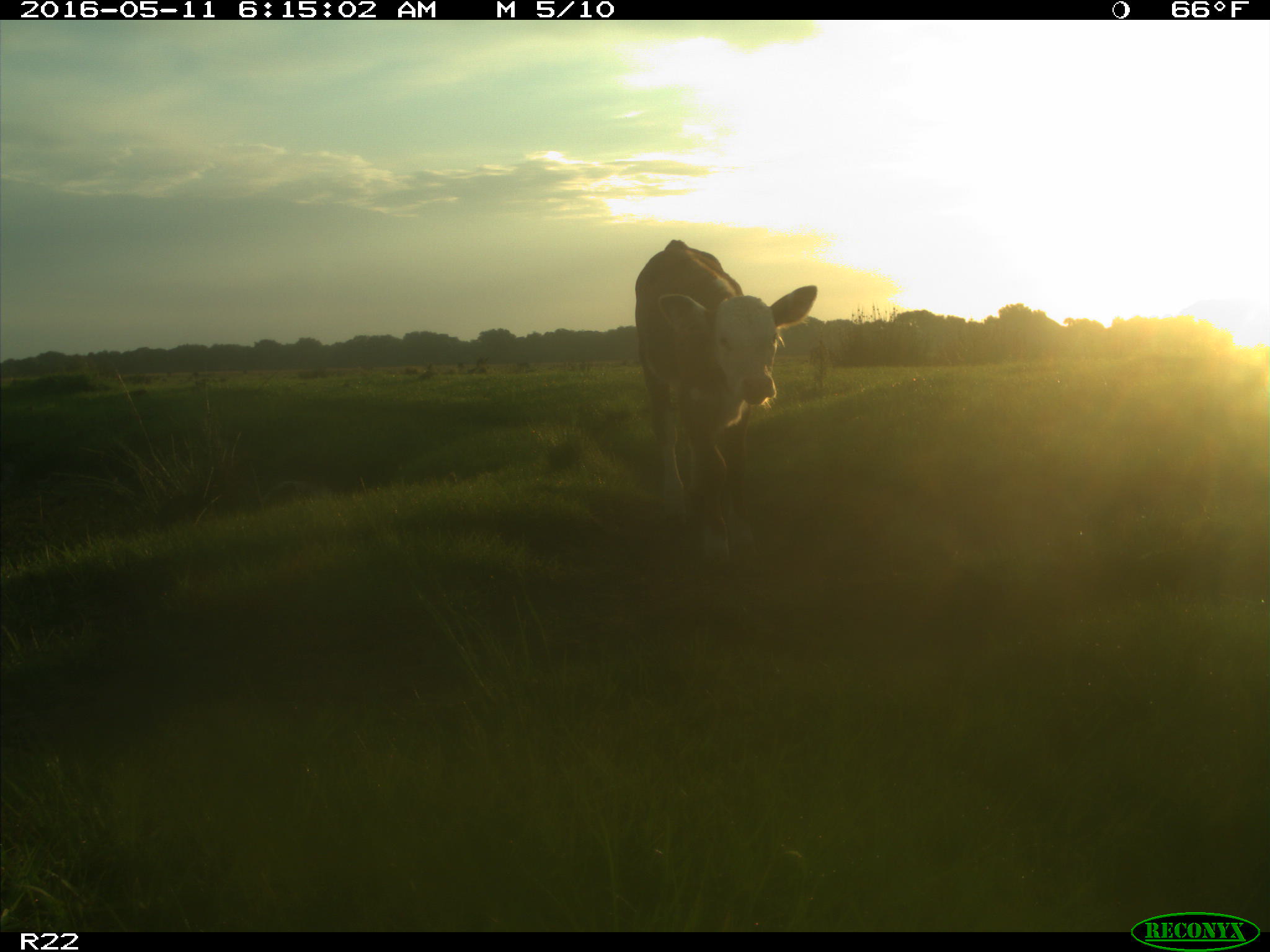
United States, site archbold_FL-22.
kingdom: Animalia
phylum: Chordata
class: Mammalia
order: Artiodactyla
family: Bovidae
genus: Bos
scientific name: Bos taurus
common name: domestic cow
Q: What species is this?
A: Bos taurus (domestic cow).